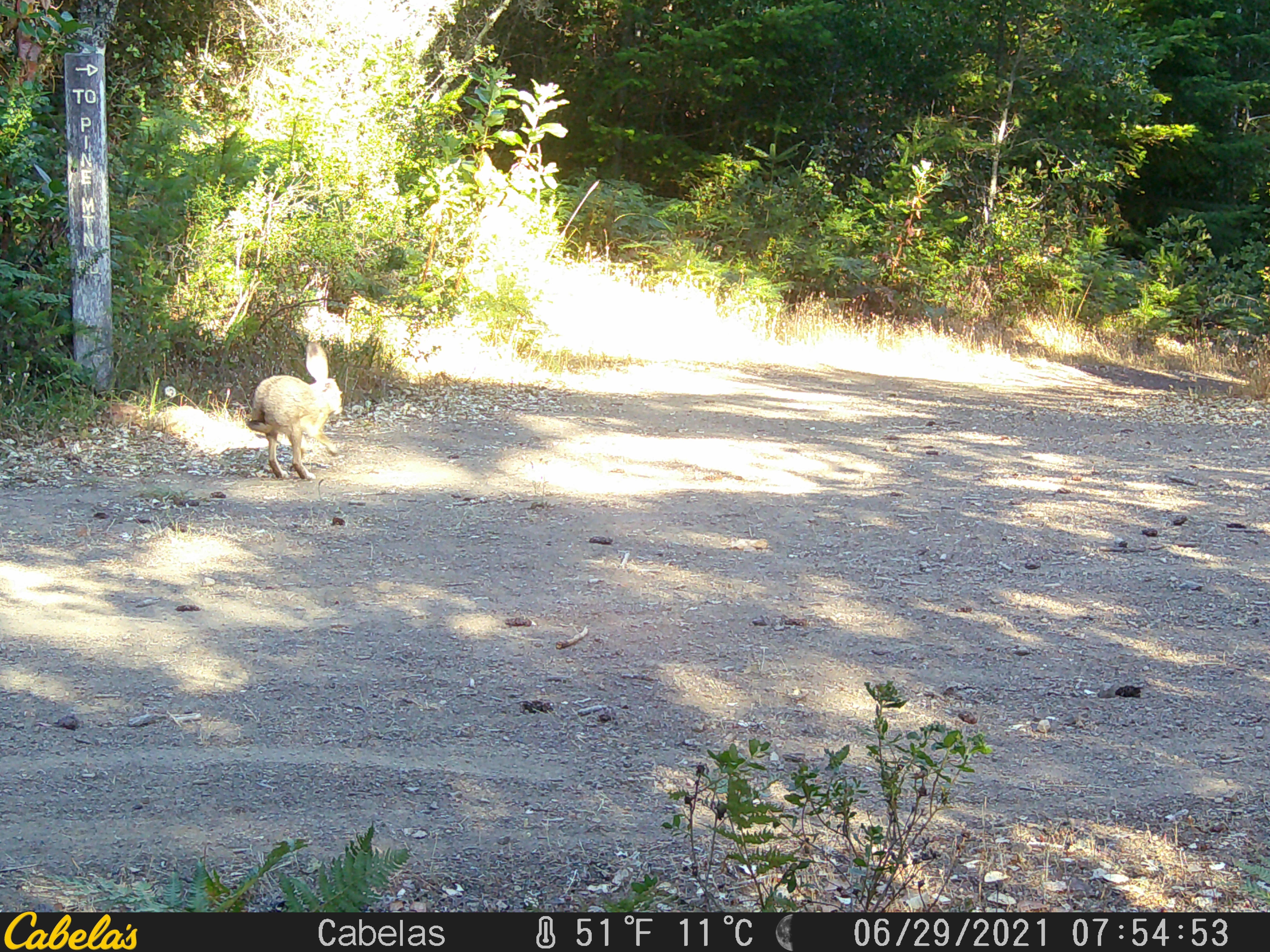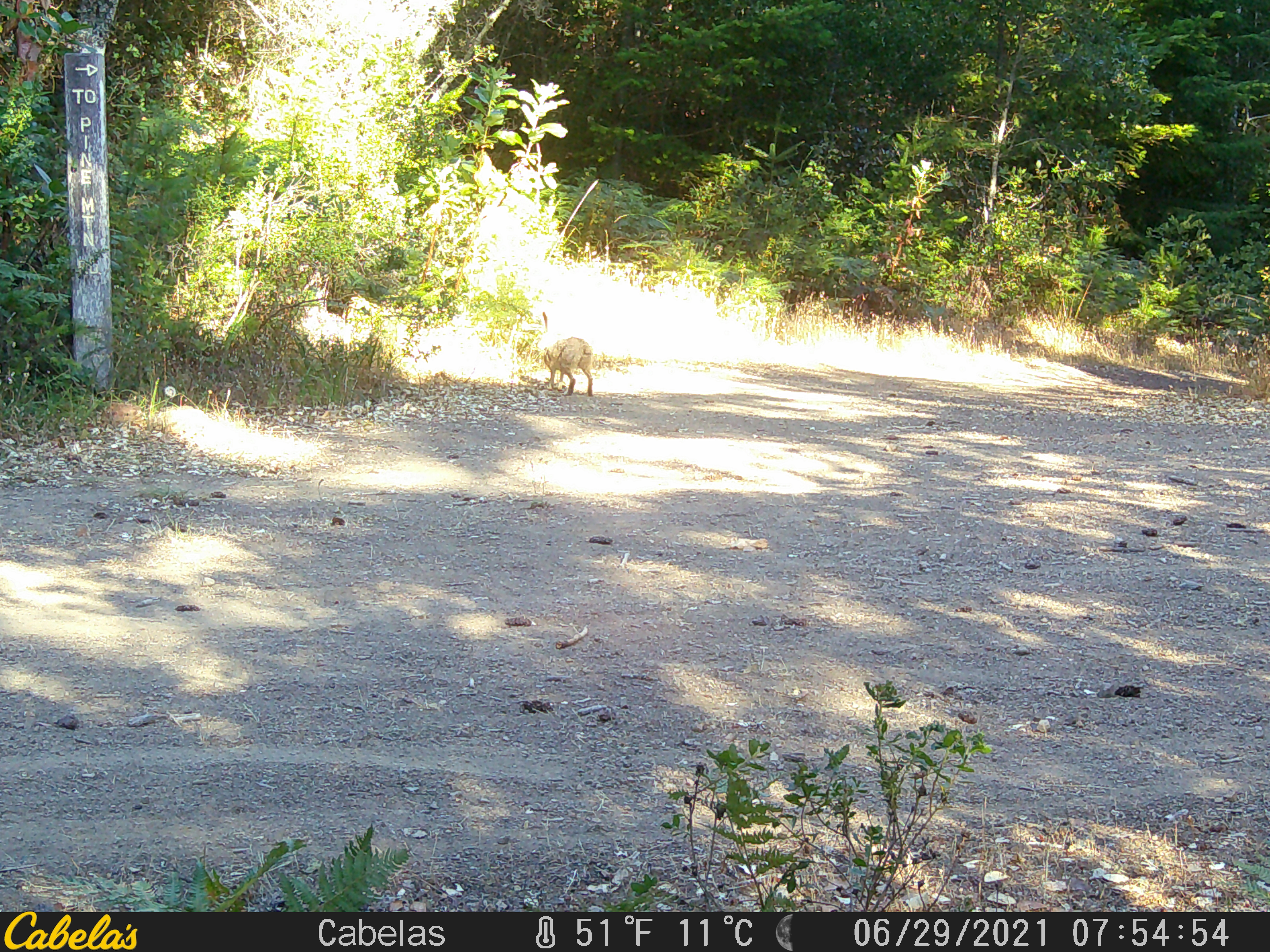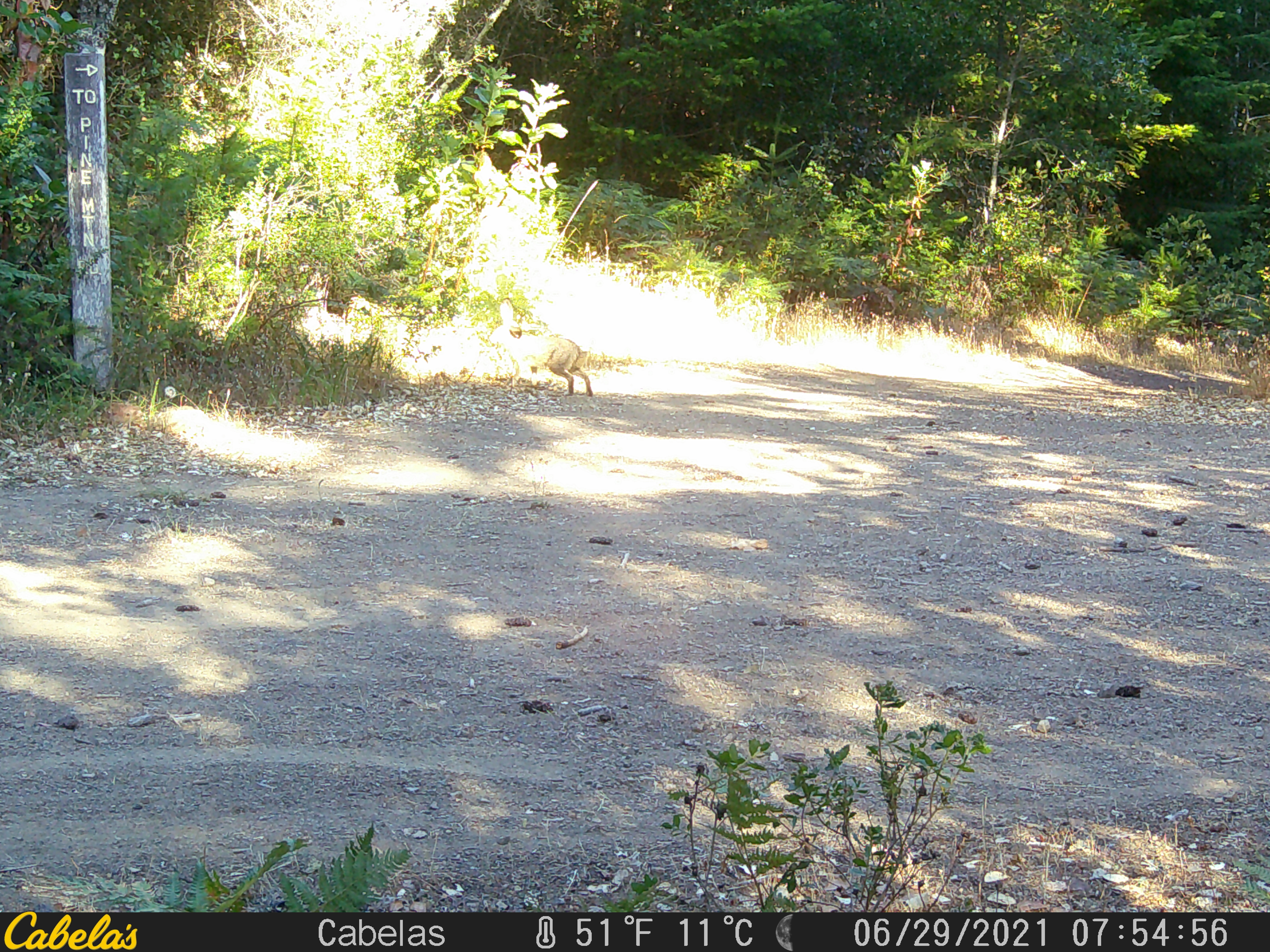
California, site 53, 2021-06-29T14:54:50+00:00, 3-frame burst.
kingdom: Animalia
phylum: Chordata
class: Mammalia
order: Lagomorpha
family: Leporidae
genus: Lepus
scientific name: Lepus californicus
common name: black-tailed jackrabbit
Black-tailed jackrabbit (Lepus californicus).